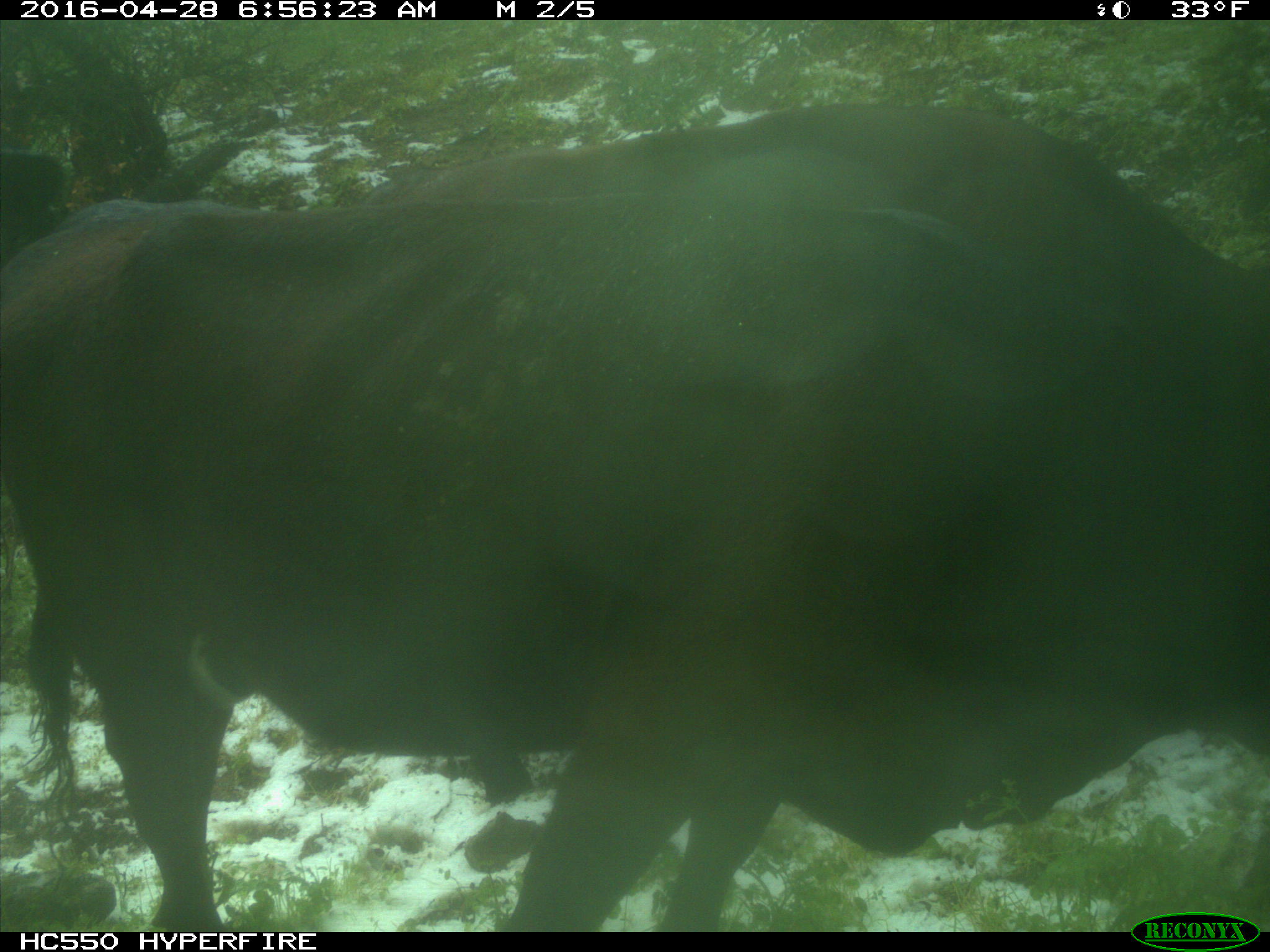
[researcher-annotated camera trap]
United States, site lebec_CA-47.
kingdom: Animalia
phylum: Chordata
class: Mammalia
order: Artiodactyla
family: Bovidae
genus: Bos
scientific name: Bos taurus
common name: domestic cow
Bos taurus (domestic cow).